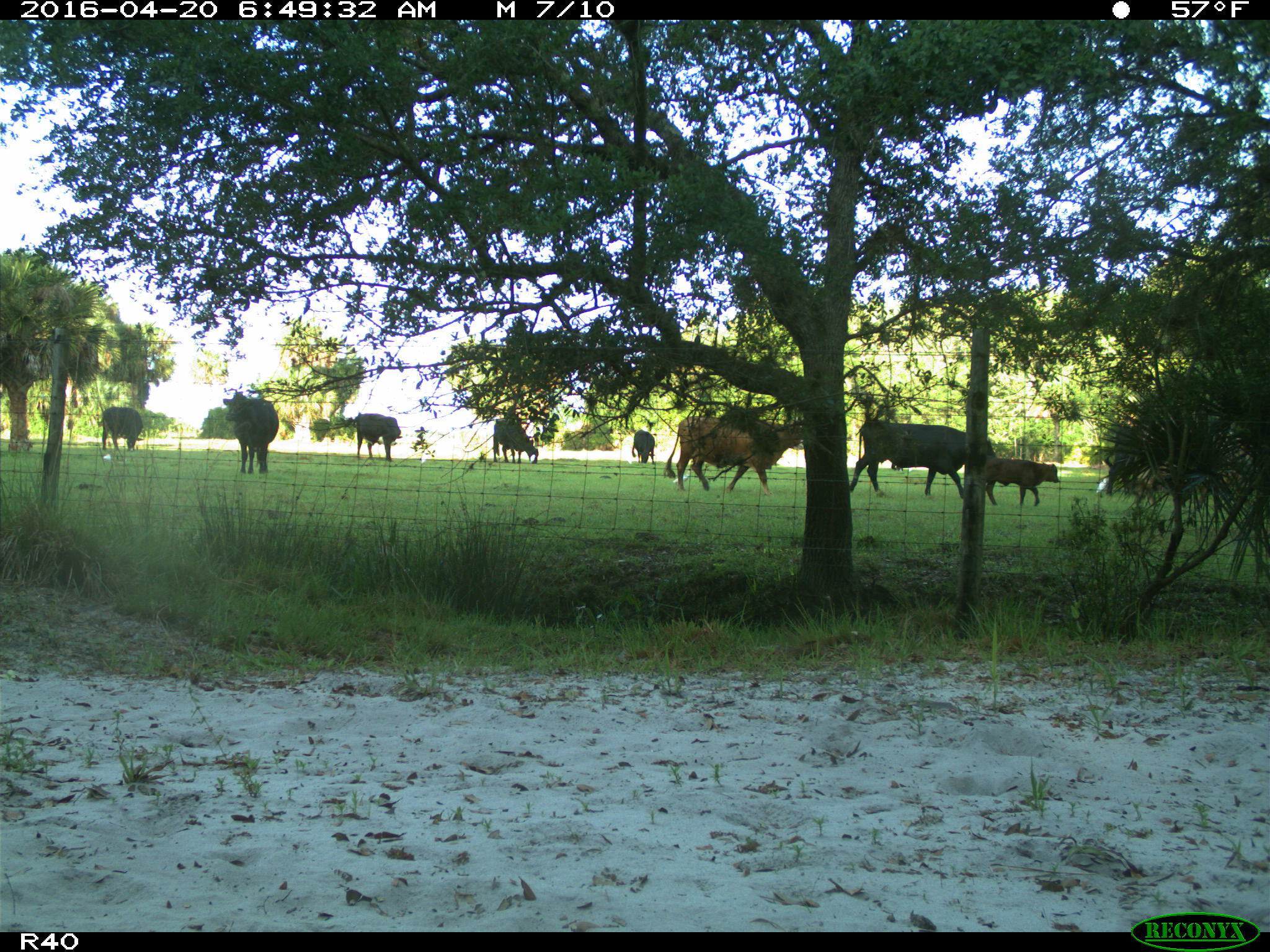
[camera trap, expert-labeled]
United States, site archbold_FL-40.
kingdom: Animalia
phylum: Chordata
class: Mammalia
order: Artiodactyla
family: Bovidae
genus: Bos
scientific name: Bos taurus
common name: domestic cow